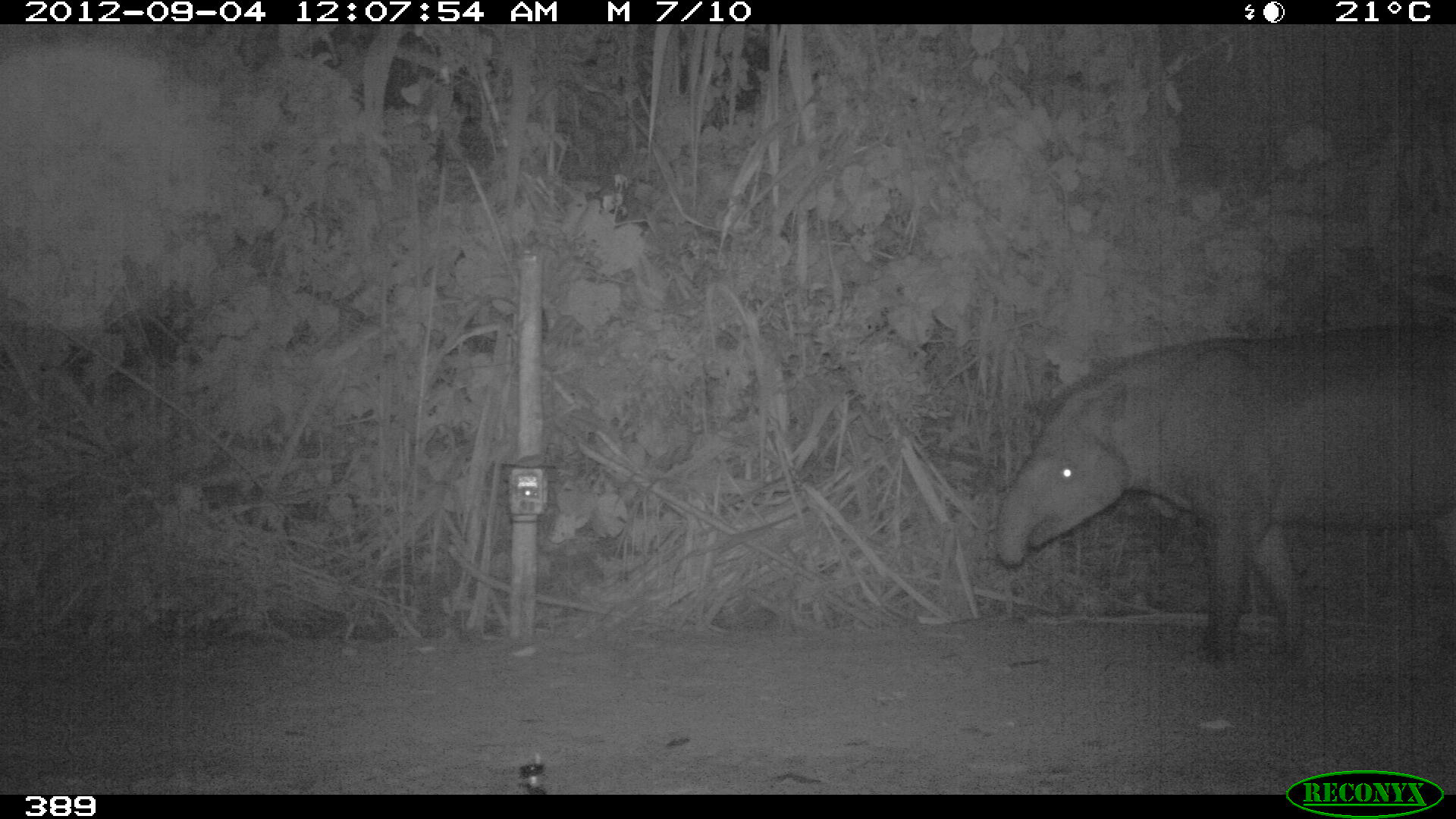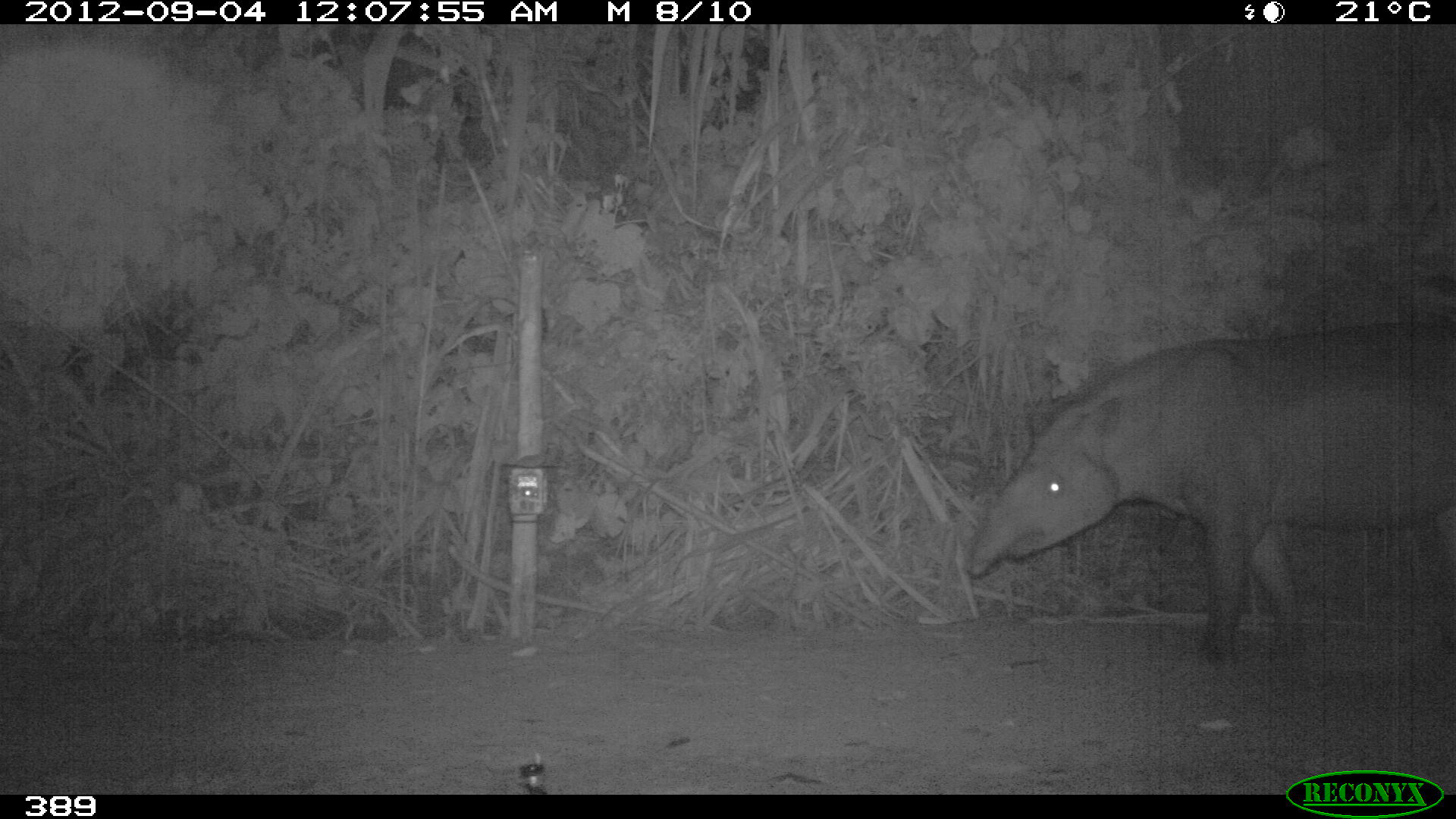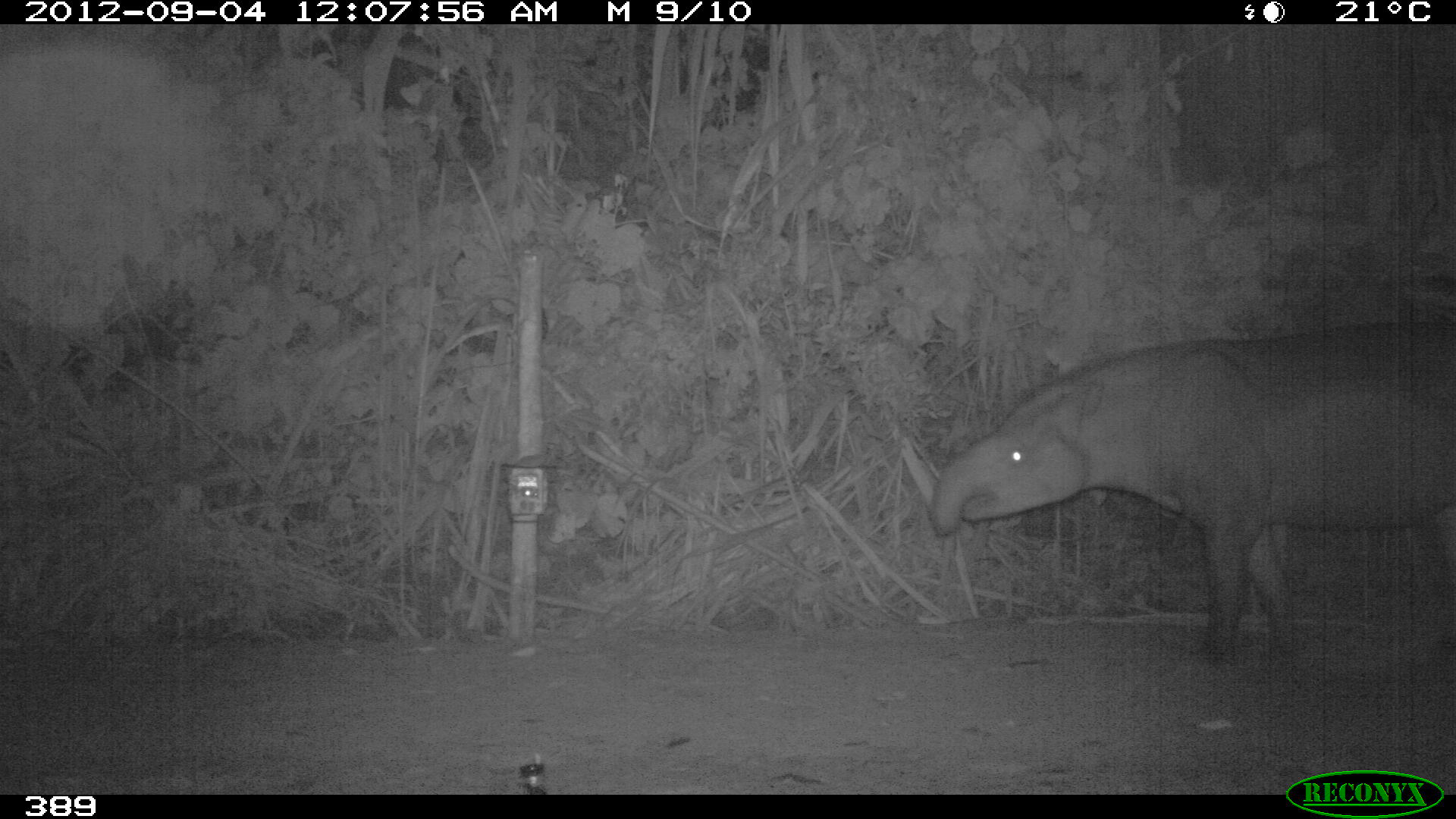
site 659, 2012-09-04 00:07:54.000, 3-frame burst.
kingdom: Animalia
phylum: Chordata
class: Mammalia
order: Perissodactyla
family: Tapiridae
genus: Tapirus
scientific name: Tapirus terrestris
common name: south american tapir